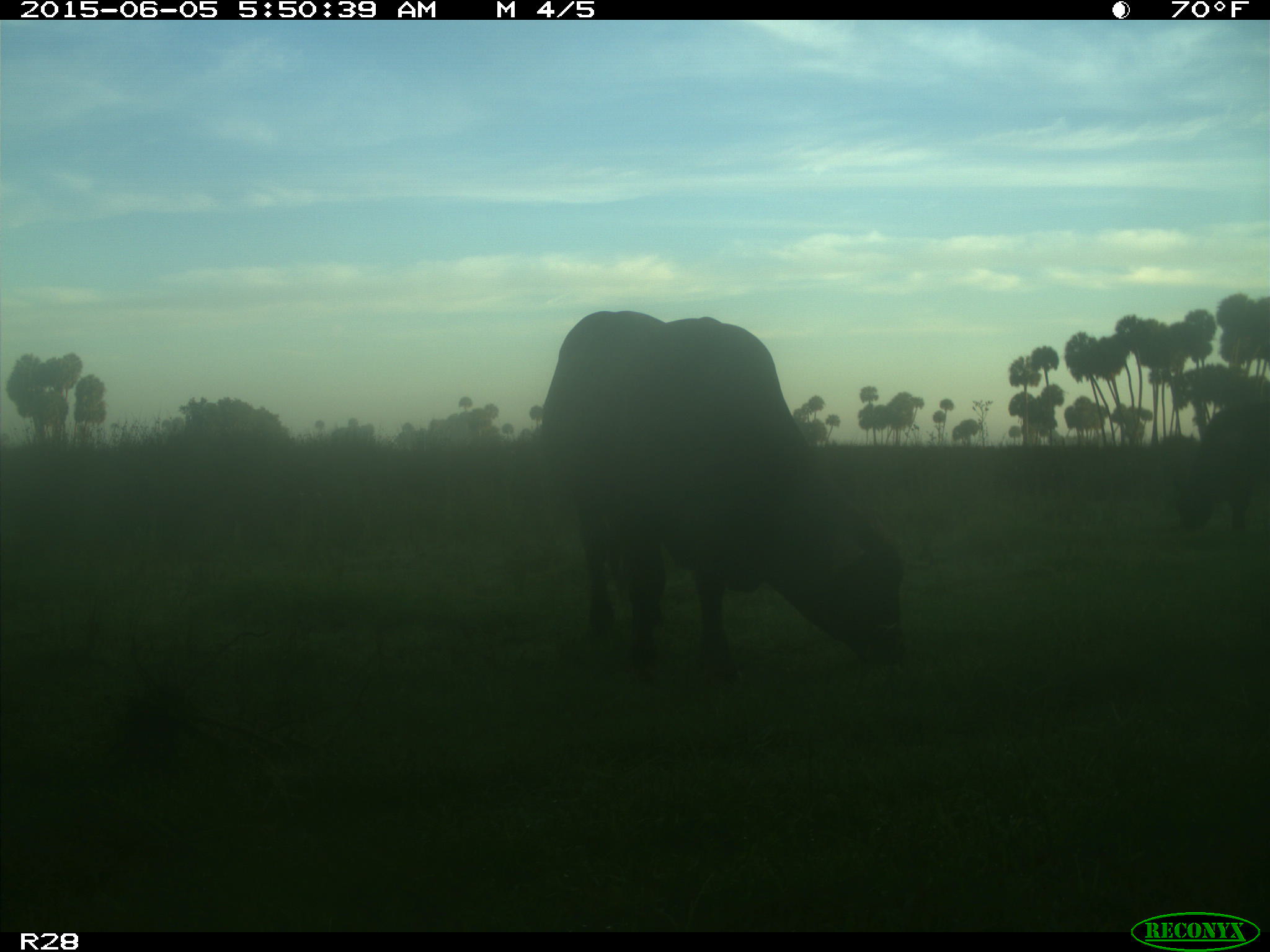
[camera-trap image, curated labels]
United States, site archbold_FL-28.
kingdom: Animalia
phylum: Chordata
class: Mammalia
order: Artiodactyla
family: Bovidae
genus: Bos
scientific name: Bos taurus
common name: domestic cow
Bos taurus (domestic cow).